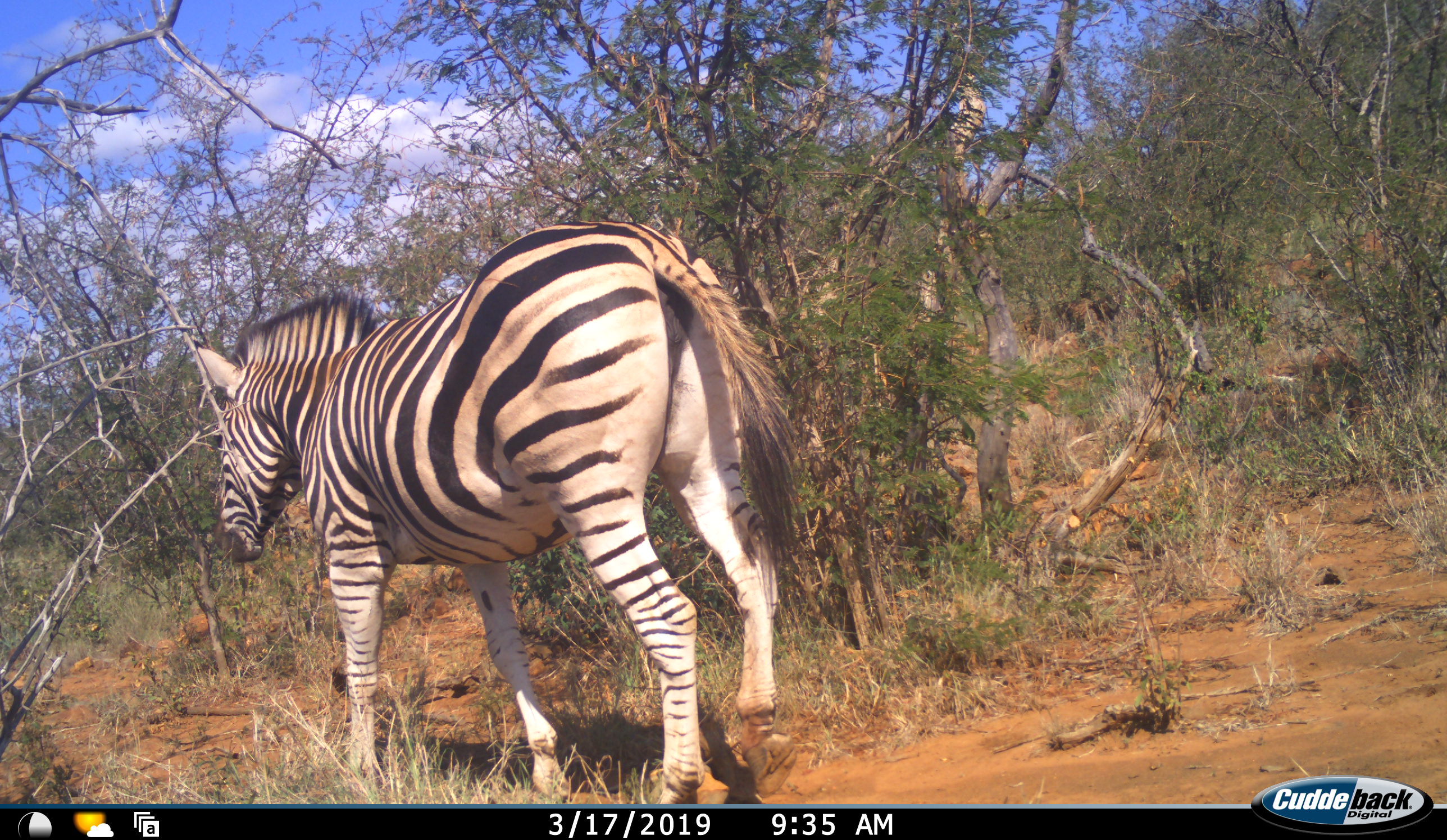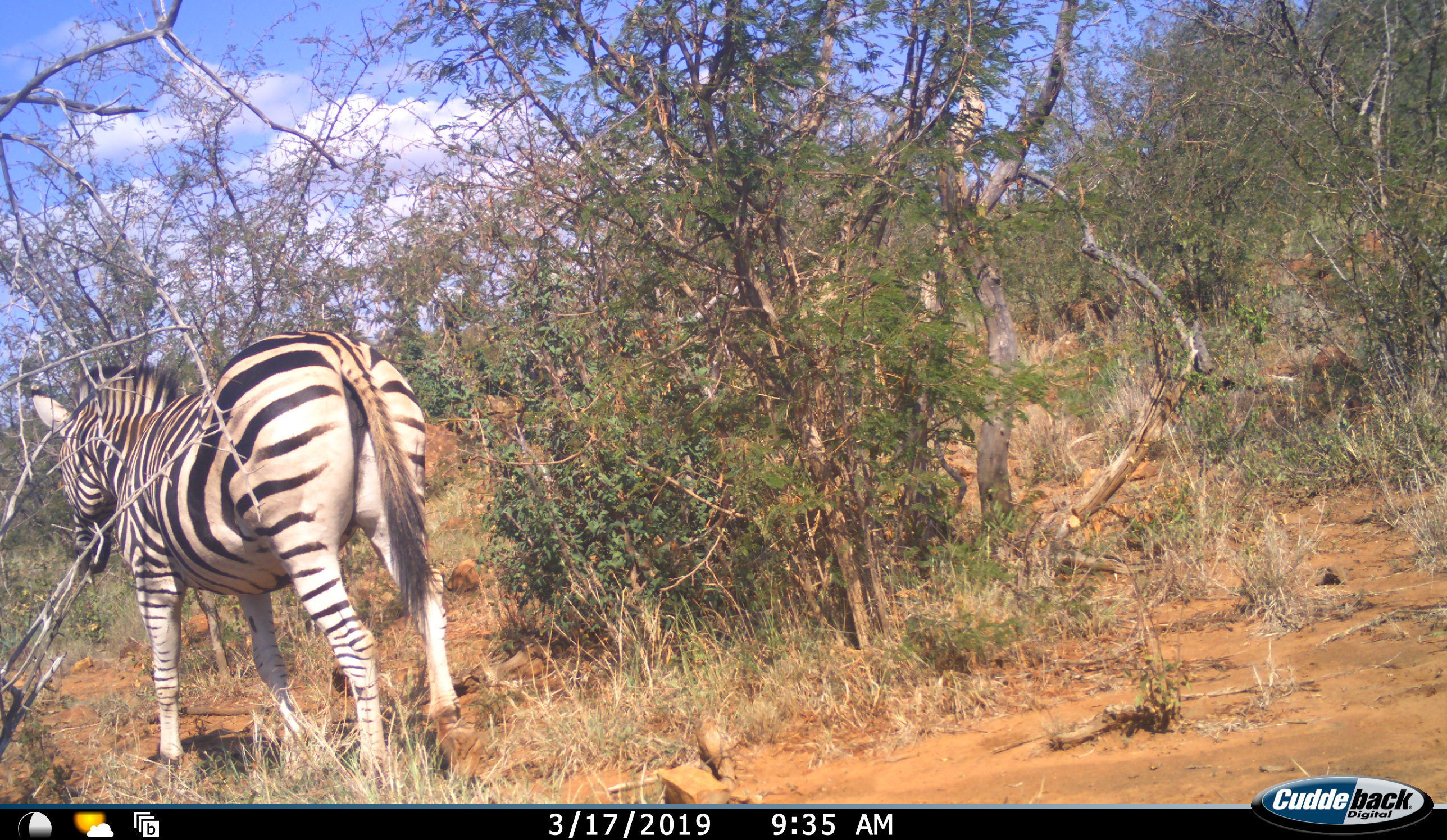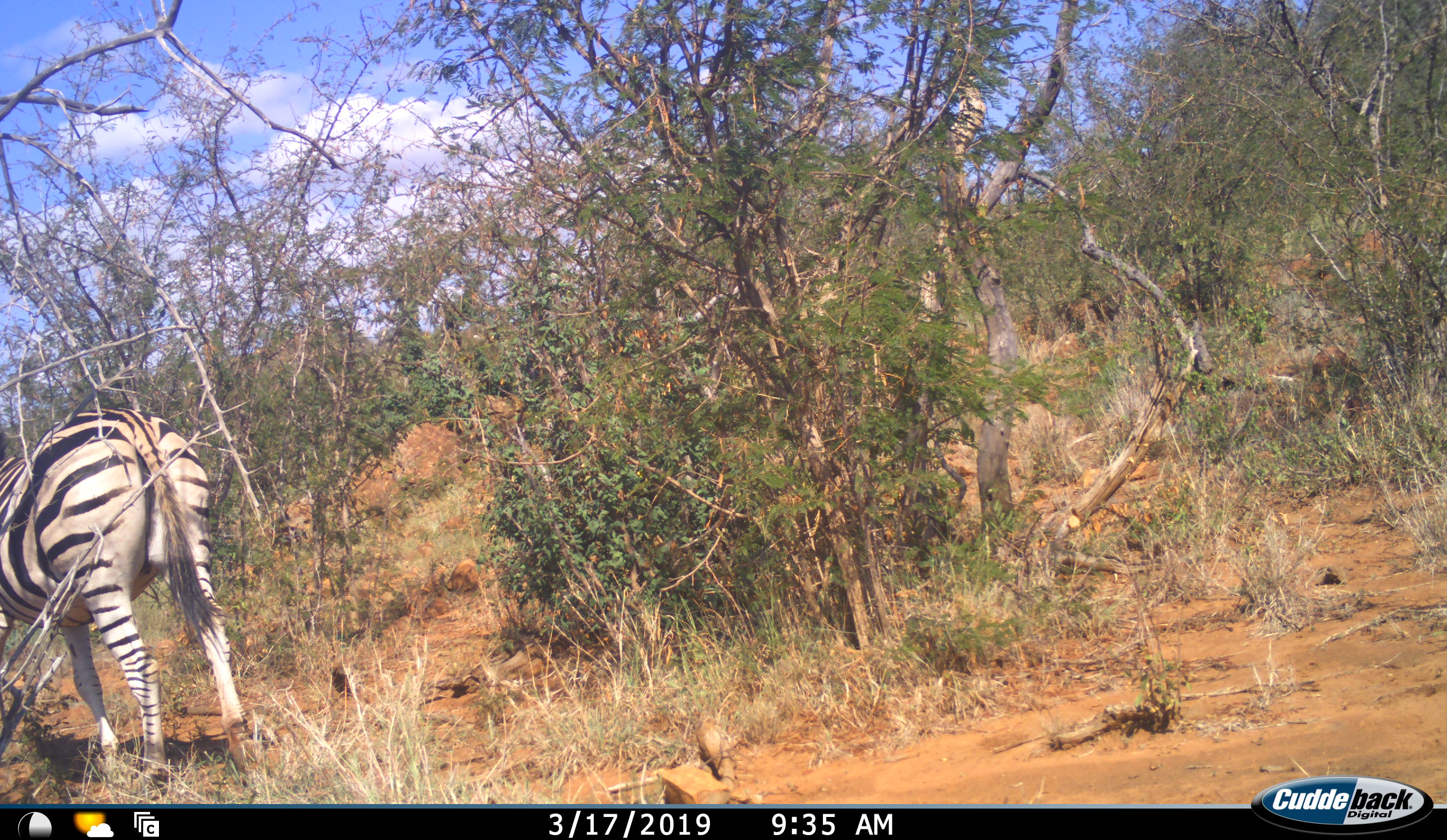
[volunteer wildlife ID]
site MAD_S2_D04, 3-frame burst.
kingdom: Animalia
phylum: Chordata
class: Mammalia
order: Perissodactyla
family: Equidae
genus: Equus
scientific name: Equus quagga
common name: plains zebra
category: zebraplains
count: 1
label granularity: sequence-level